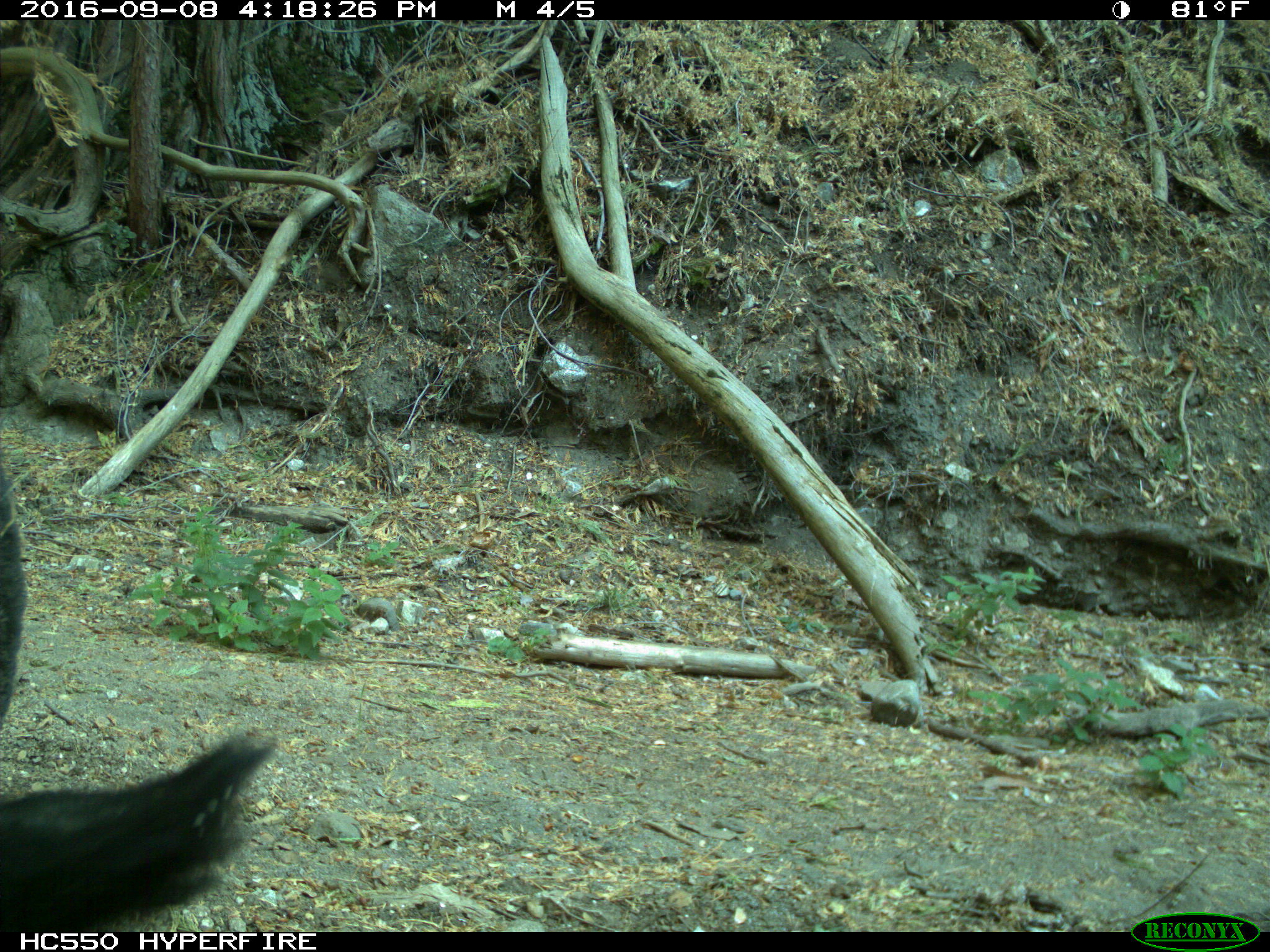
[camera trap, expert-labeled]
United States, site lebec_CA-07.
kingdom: Animalia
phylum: Chordata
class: Mammalia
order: Artiodactyla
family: Suidae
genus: Sus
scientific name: Sus scrofa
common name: wild boar